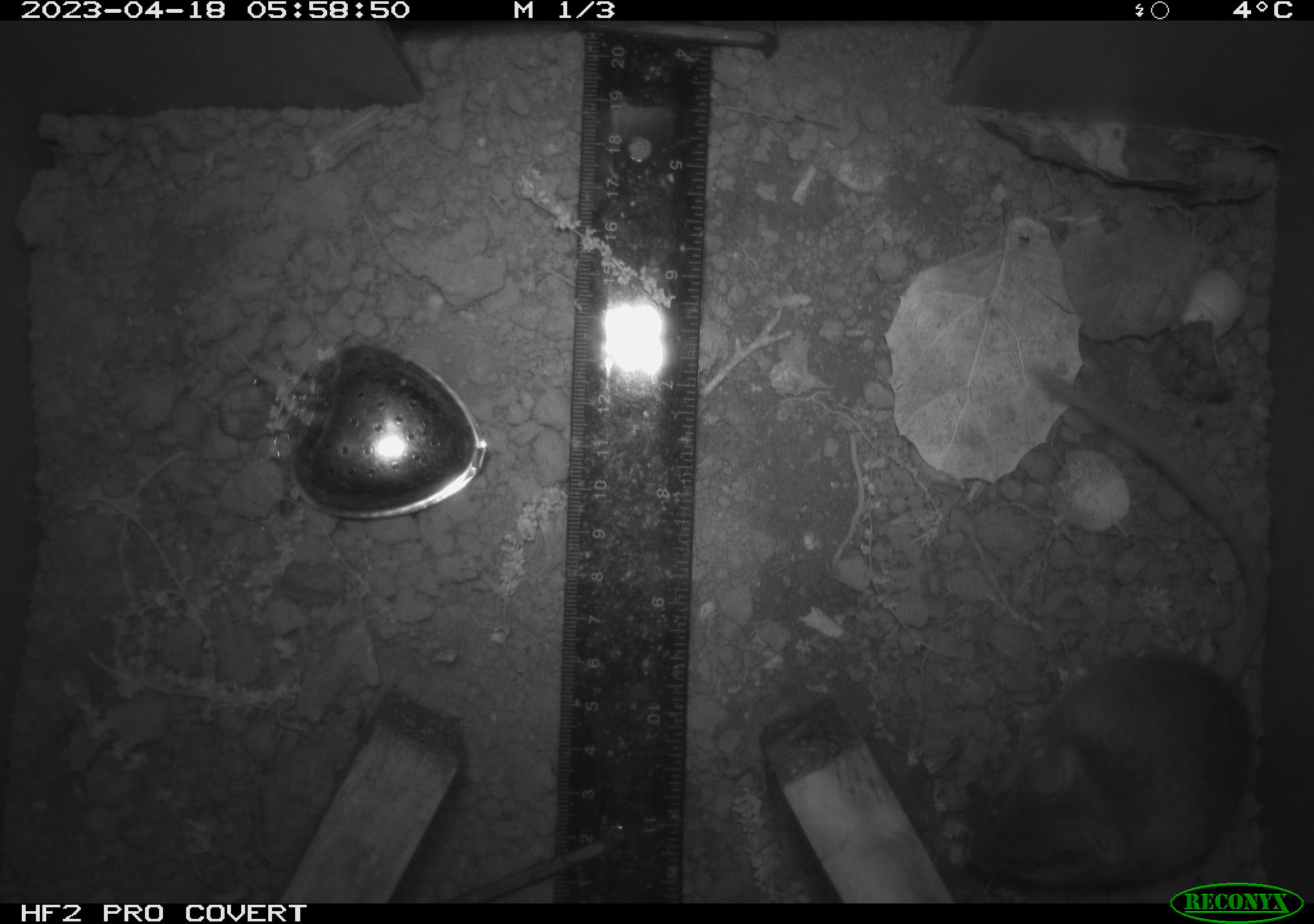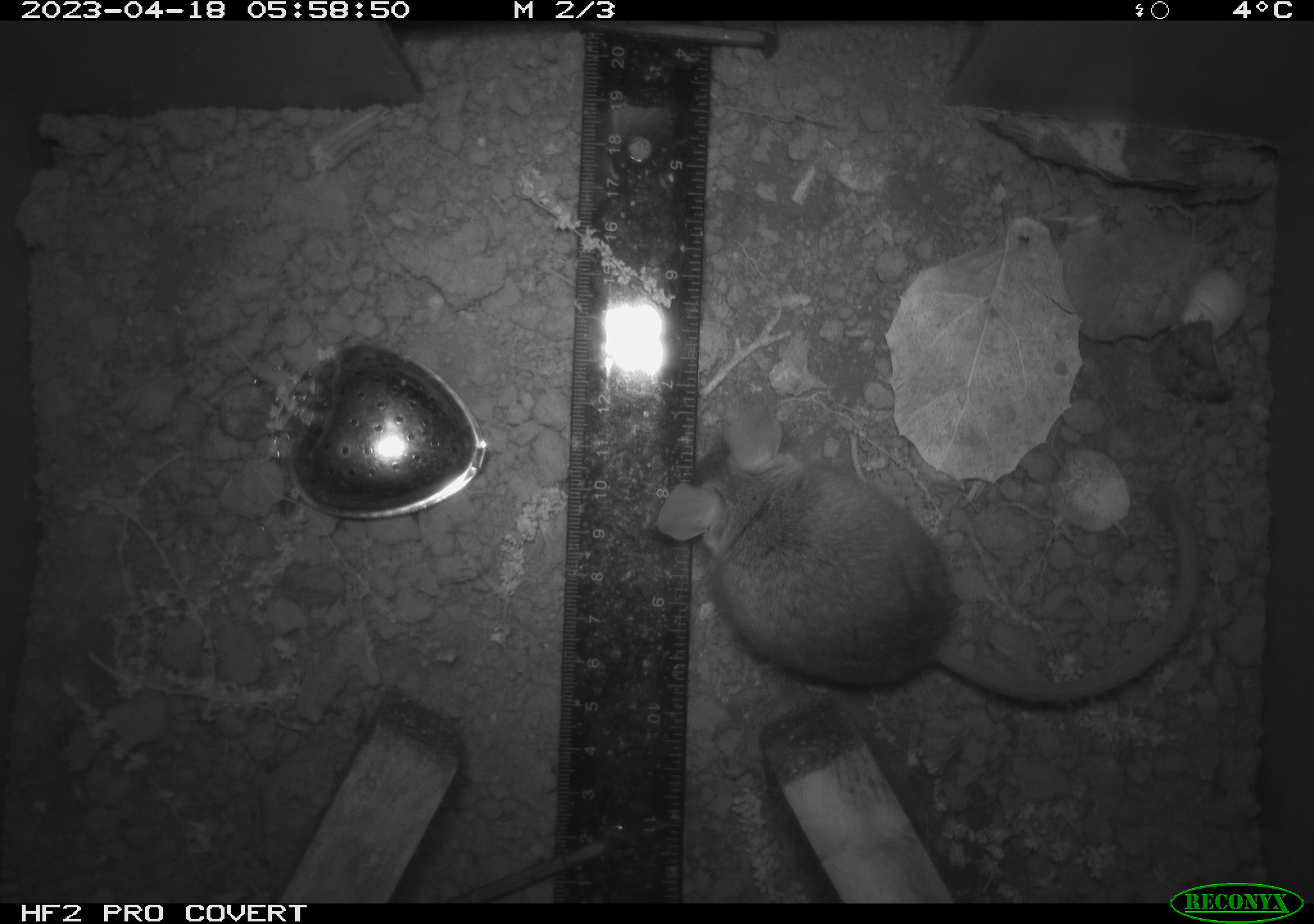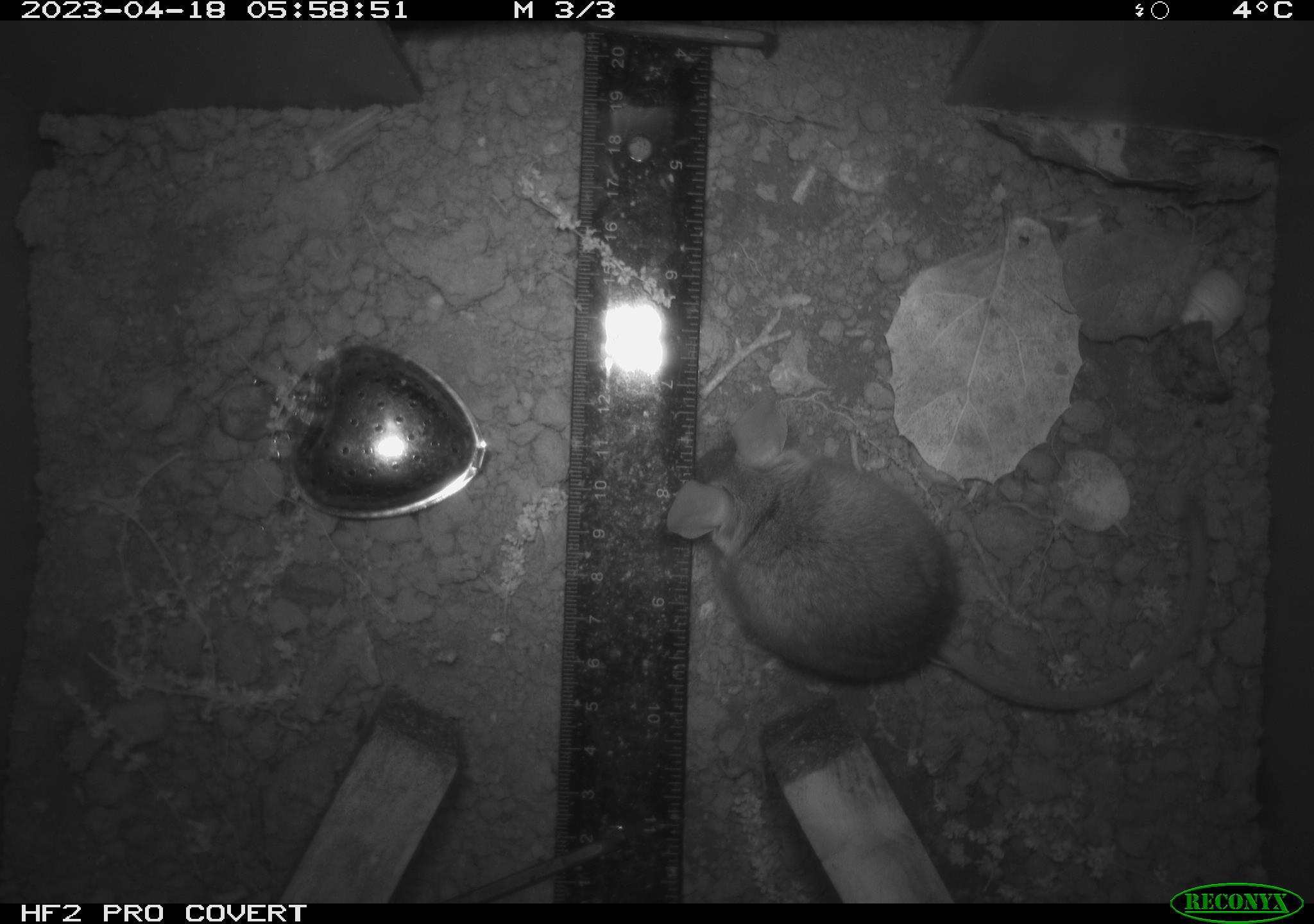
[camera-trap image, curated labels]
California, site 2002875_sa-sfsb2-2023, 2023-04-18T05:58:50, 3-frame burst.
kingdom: Animalia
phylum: Chordata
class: Mammalia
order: Rodentia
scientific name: Rodentia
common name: mouse species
Mouse species (Rodentia).